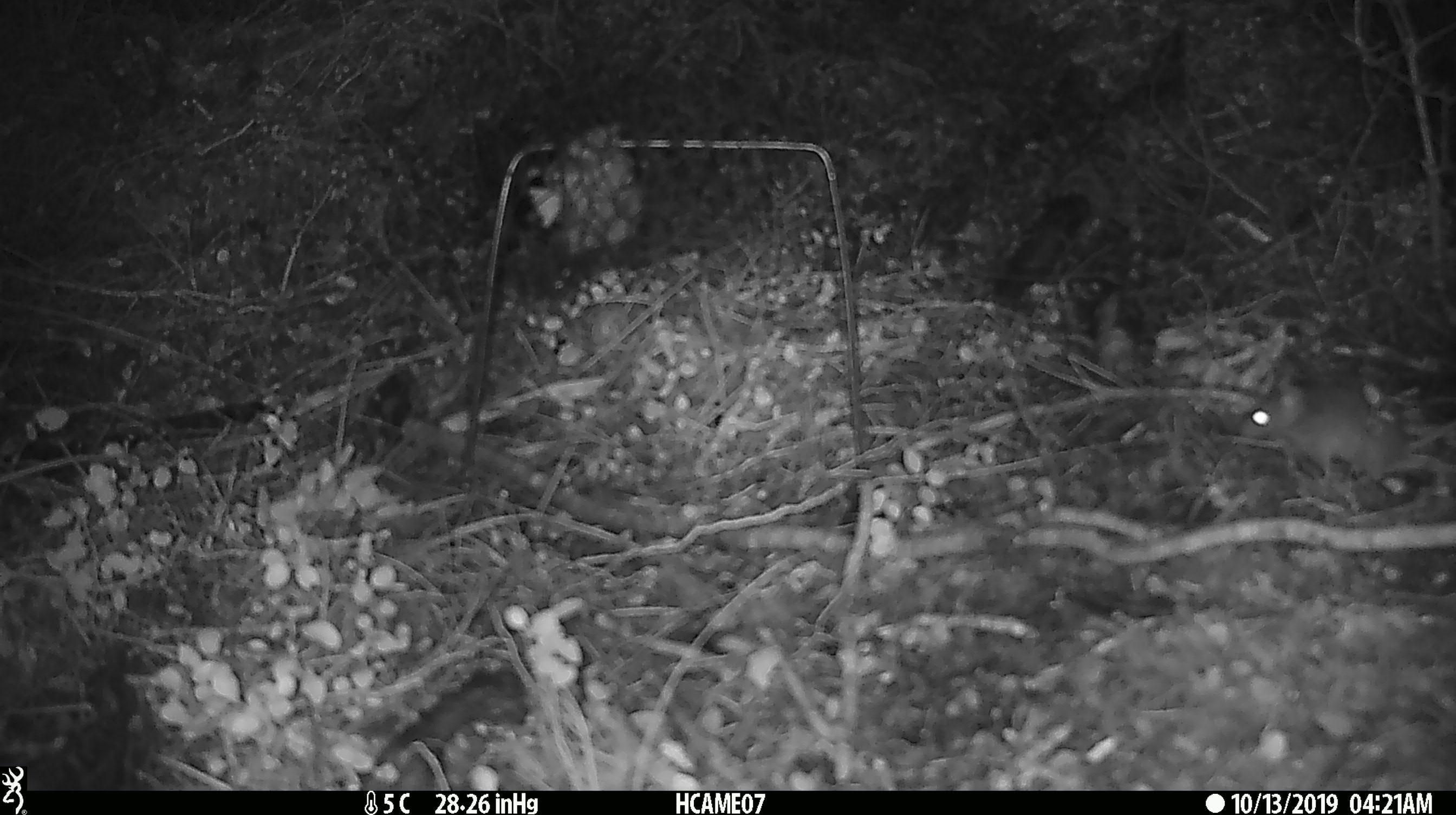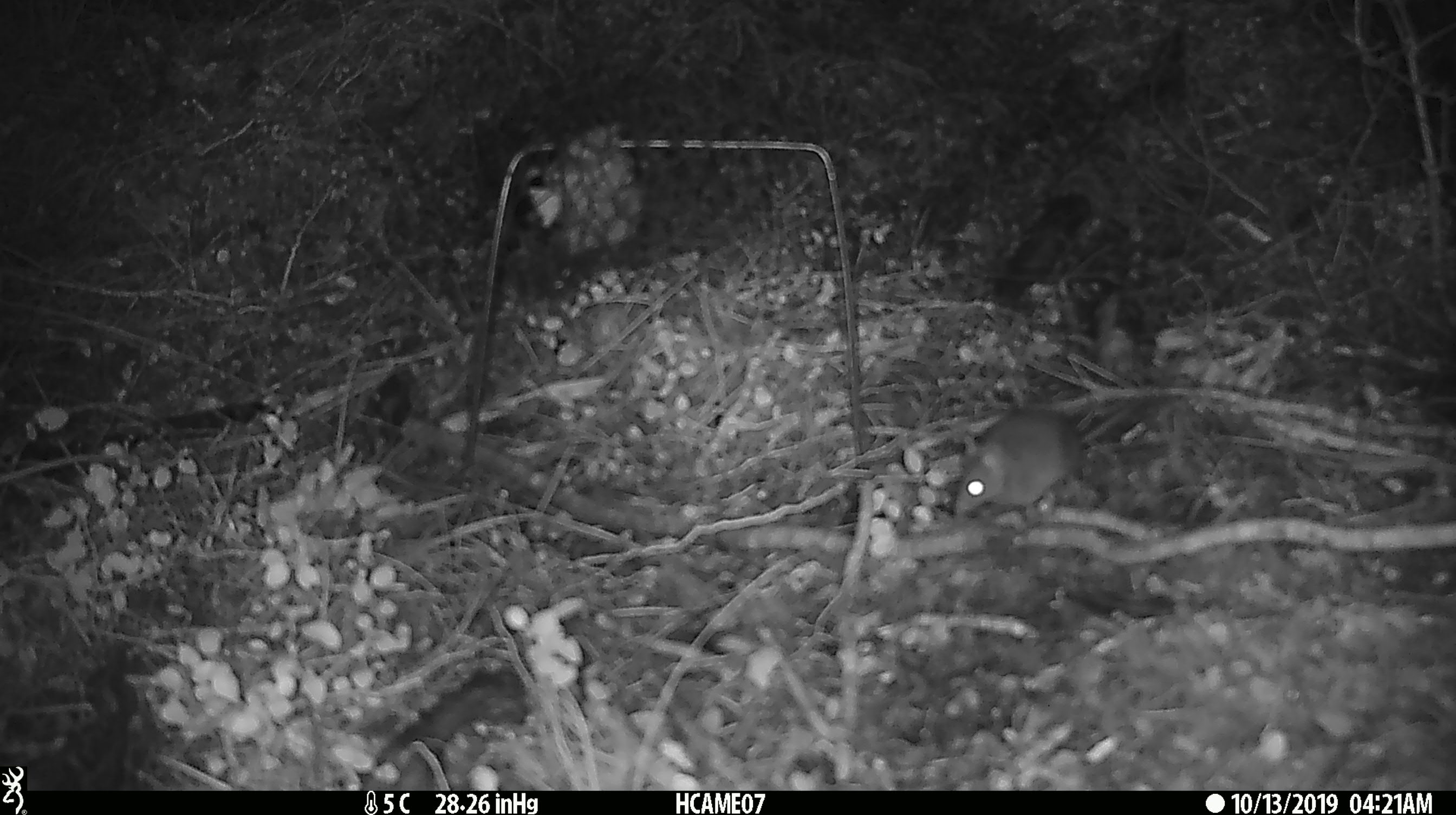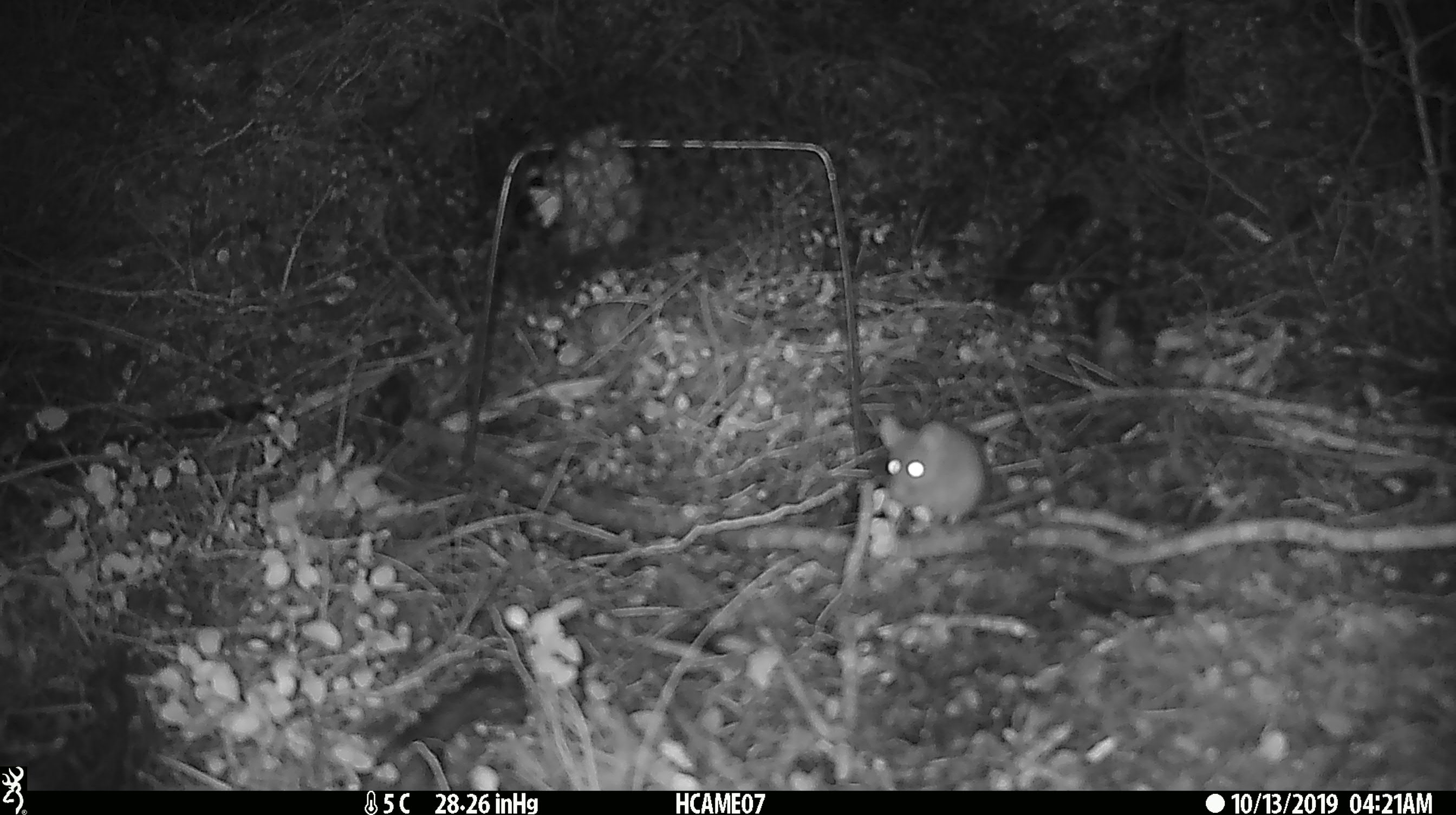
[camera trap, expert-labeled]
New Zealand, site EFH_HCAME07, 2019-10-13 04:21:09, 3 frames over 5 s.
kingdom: Animalia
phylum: Chordata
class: Mammalia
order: Rodentia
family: Muridae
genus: Mus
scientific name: Mus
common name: mouse